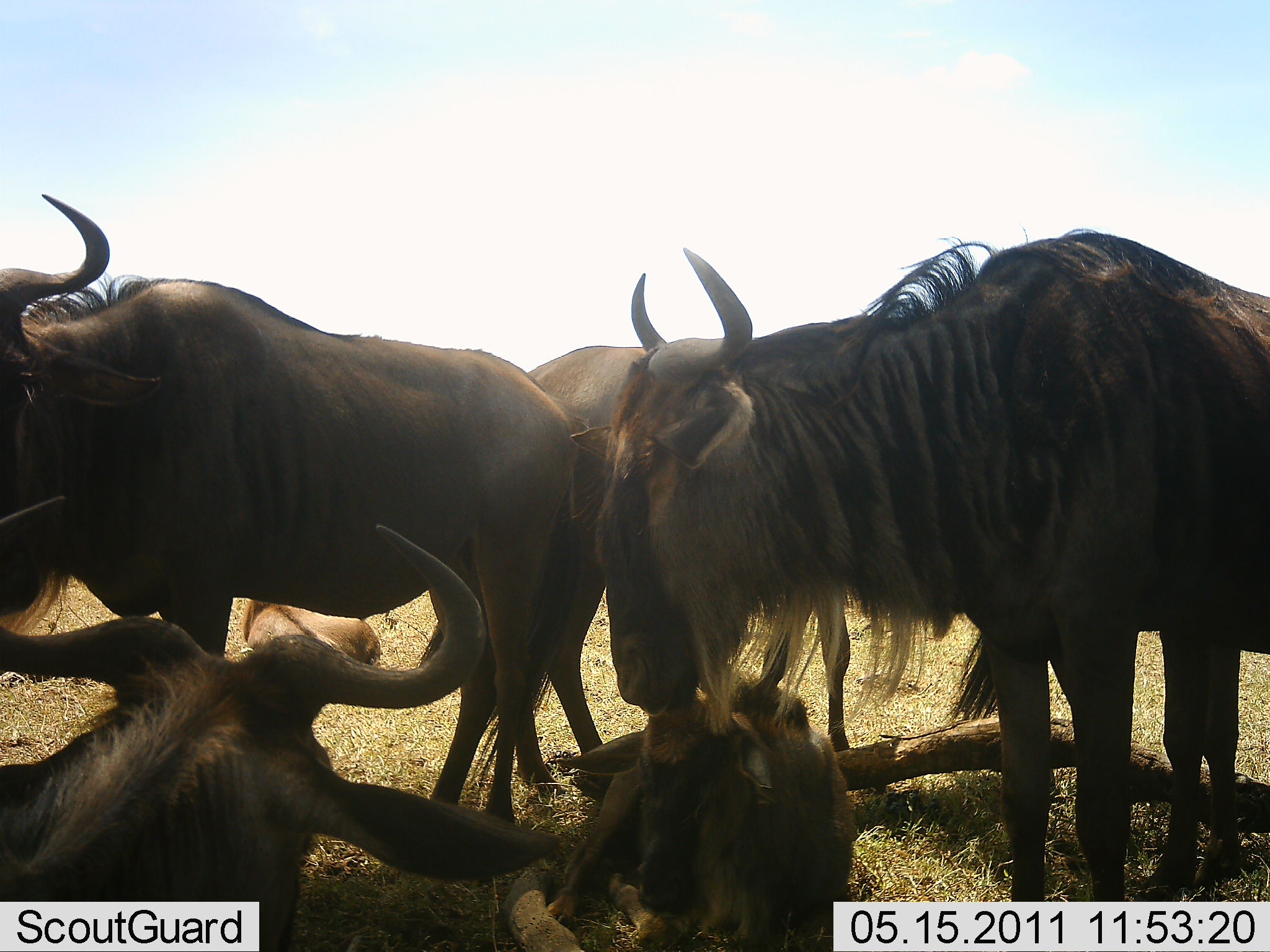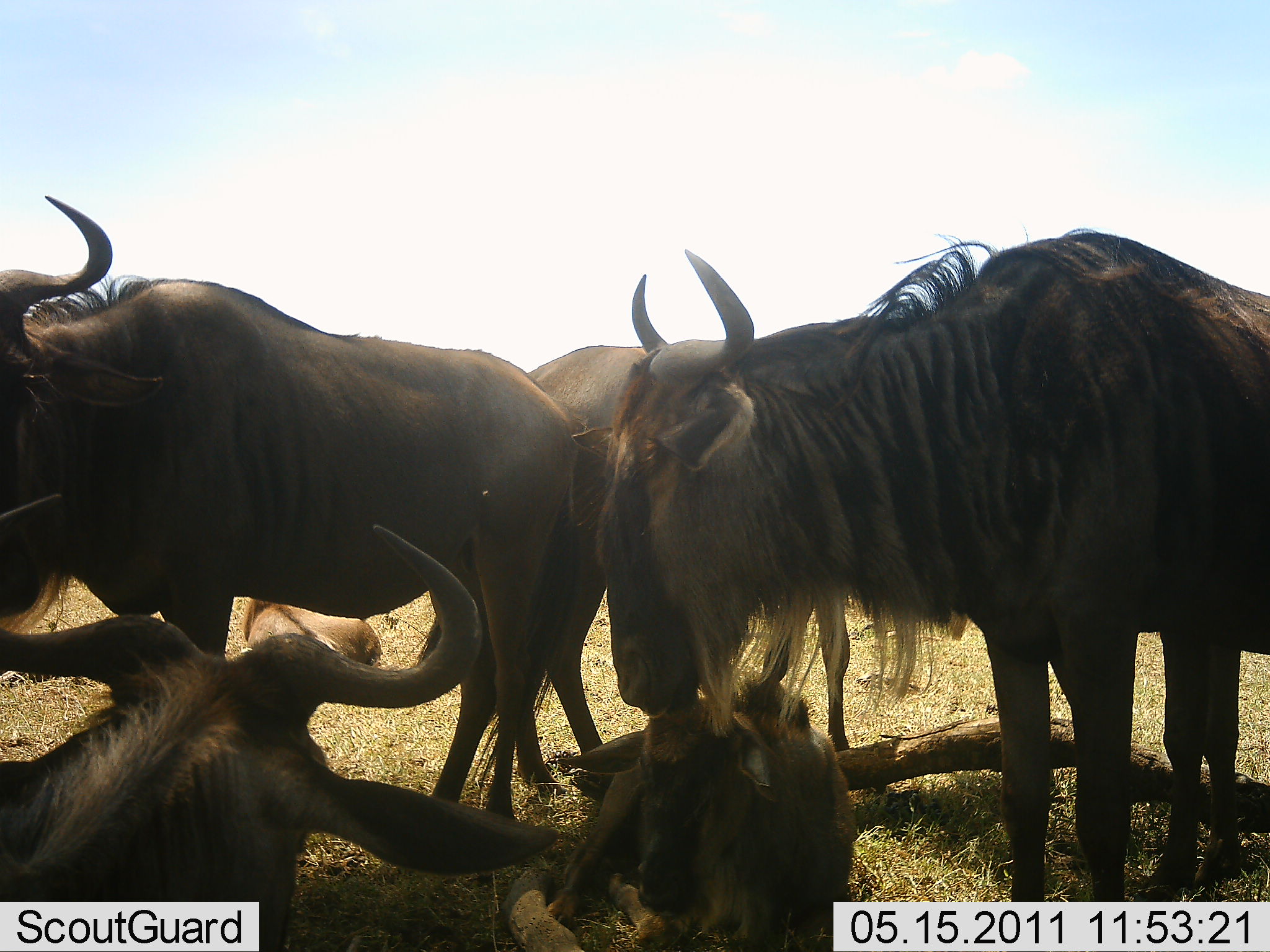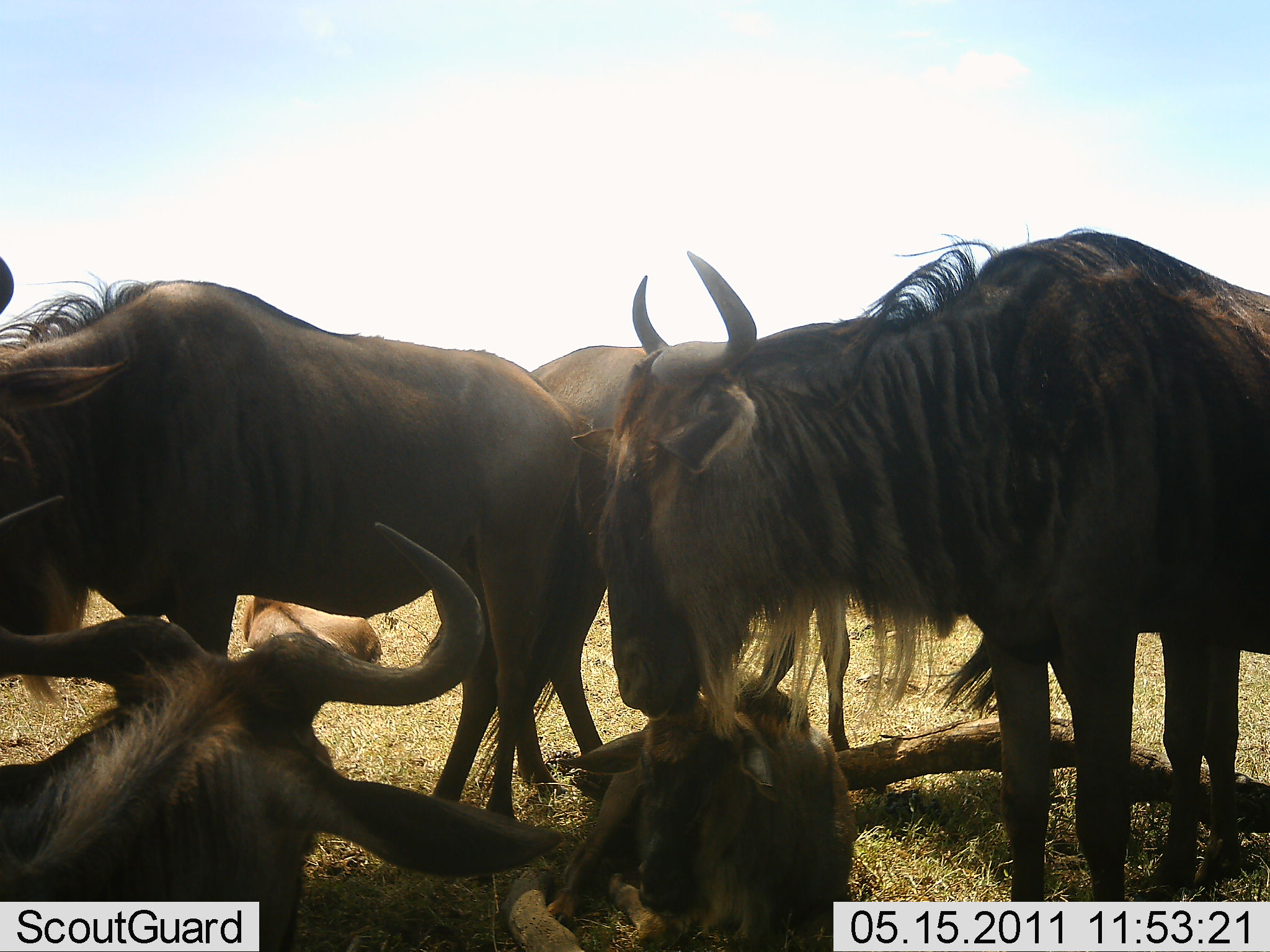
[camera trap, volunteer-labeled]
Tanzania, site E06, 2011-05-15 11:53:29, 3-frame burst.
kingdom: Animalia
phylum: Chordata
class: Mammalia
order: Artiodactyla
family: Bovidae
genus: Connochaetes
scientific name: Connochaetes taurinus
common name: blue wildebeest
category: wildebeest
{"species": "wildebeest (blue wildebeest) (Connochaetes taurinus)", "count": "6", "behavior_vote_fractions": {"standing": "77%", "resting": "77%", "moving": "8%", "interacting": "15%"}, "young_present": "46%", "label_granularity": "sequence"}